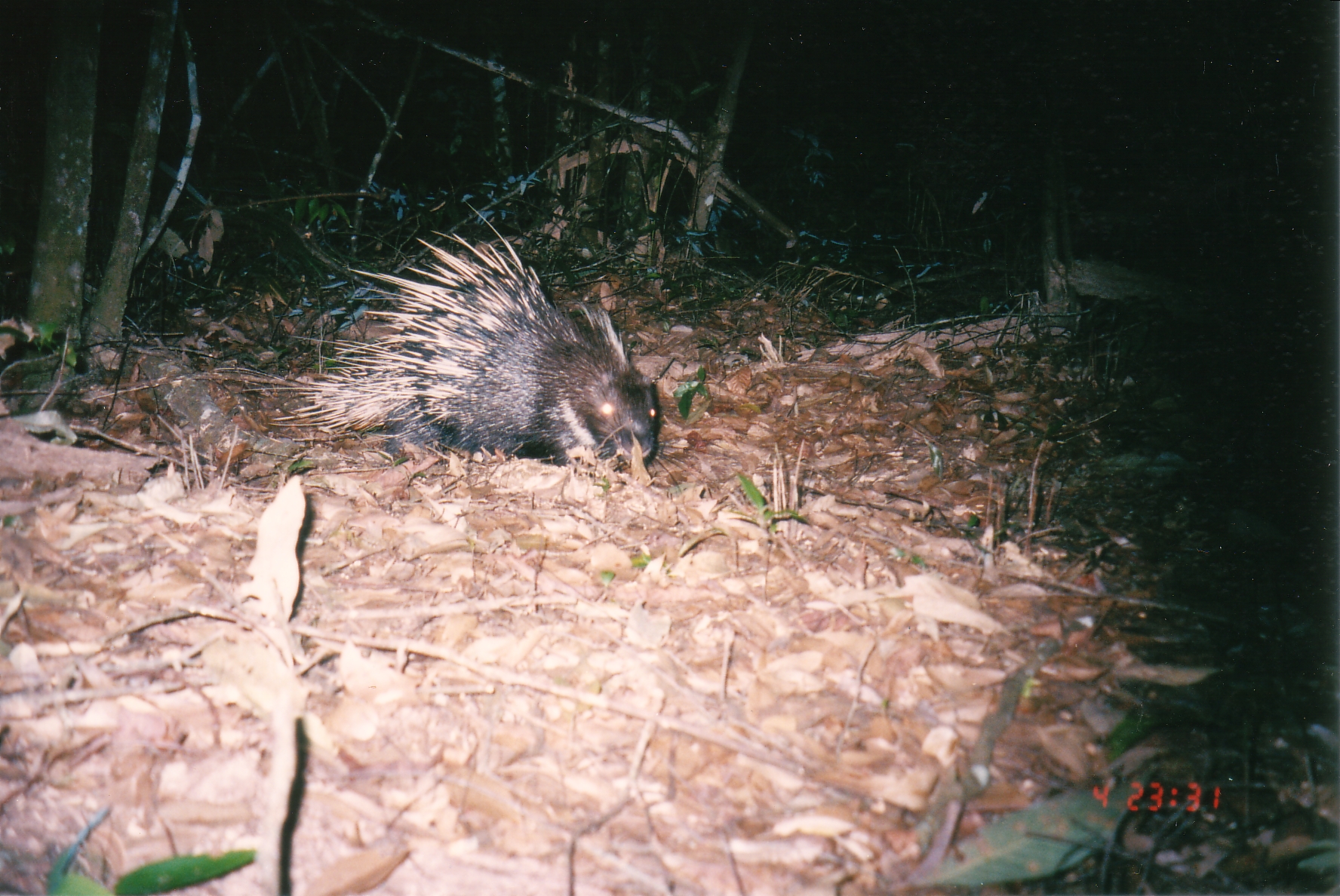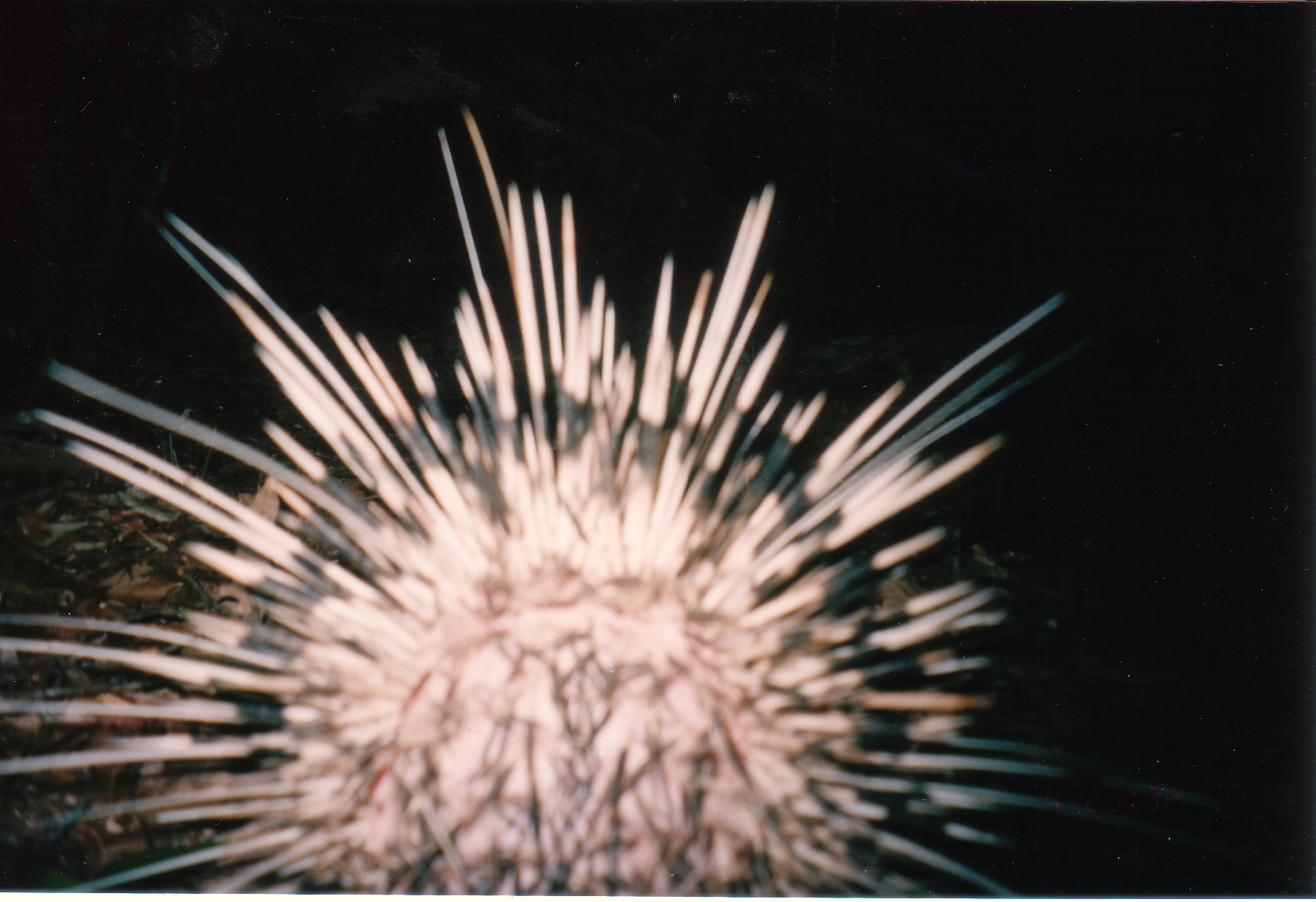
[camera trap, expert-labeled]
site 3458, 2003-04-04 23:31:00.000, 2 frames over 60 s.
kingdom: Animalia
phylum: Chordata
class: Mammalia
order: Rodentia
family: Hystricidae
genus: Hystrix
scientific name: Hystrix brachyura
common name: east asian porcupine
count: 1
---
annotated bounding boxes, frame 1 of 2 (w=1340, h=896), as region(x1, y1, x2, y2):
hystrix brachyura: region(245, 199, 720, 496)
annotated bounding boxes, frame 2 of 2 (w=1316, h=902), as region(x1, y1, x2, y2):
hystrix brachyura: region(0, 110, 1215, 894)